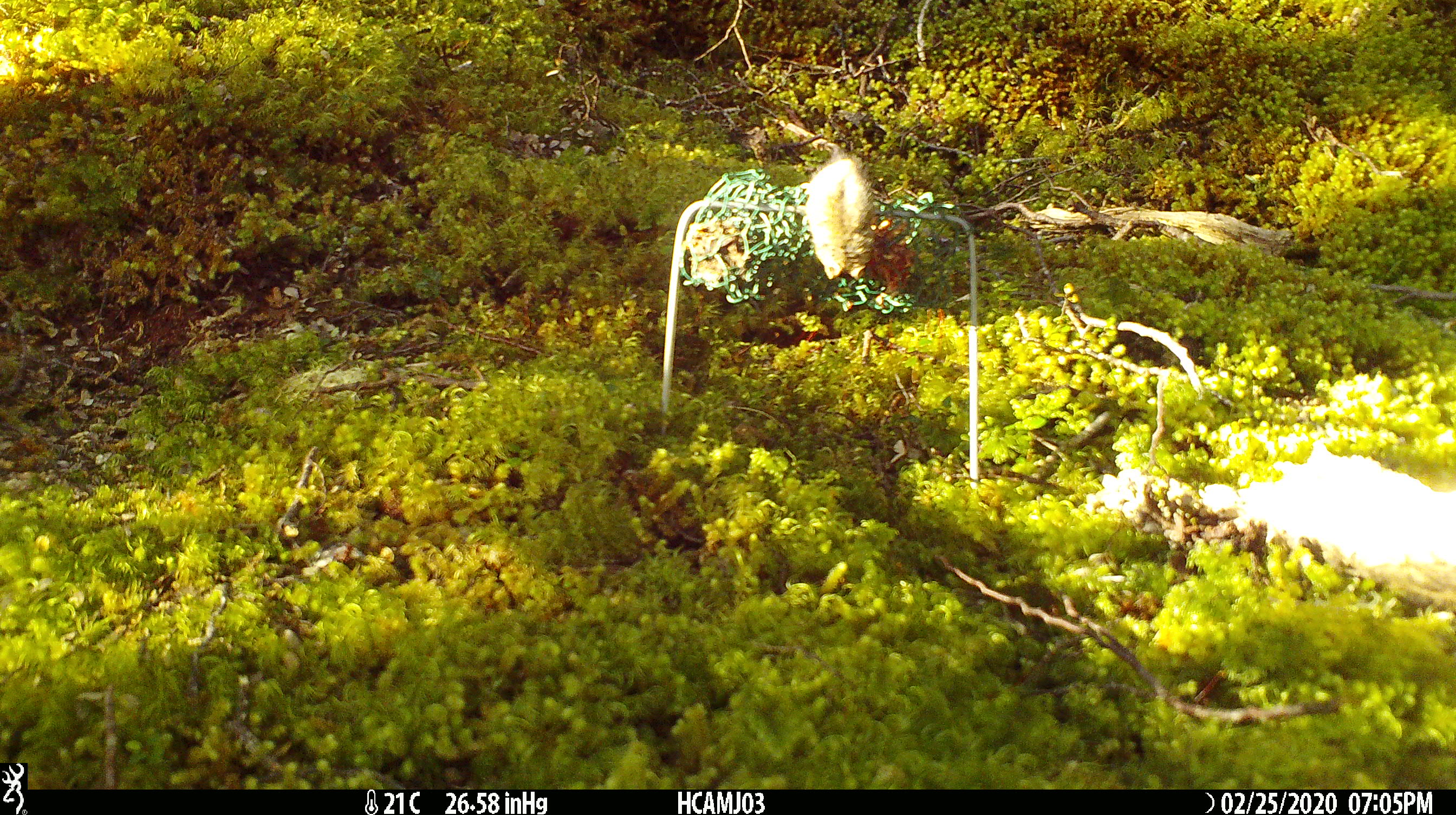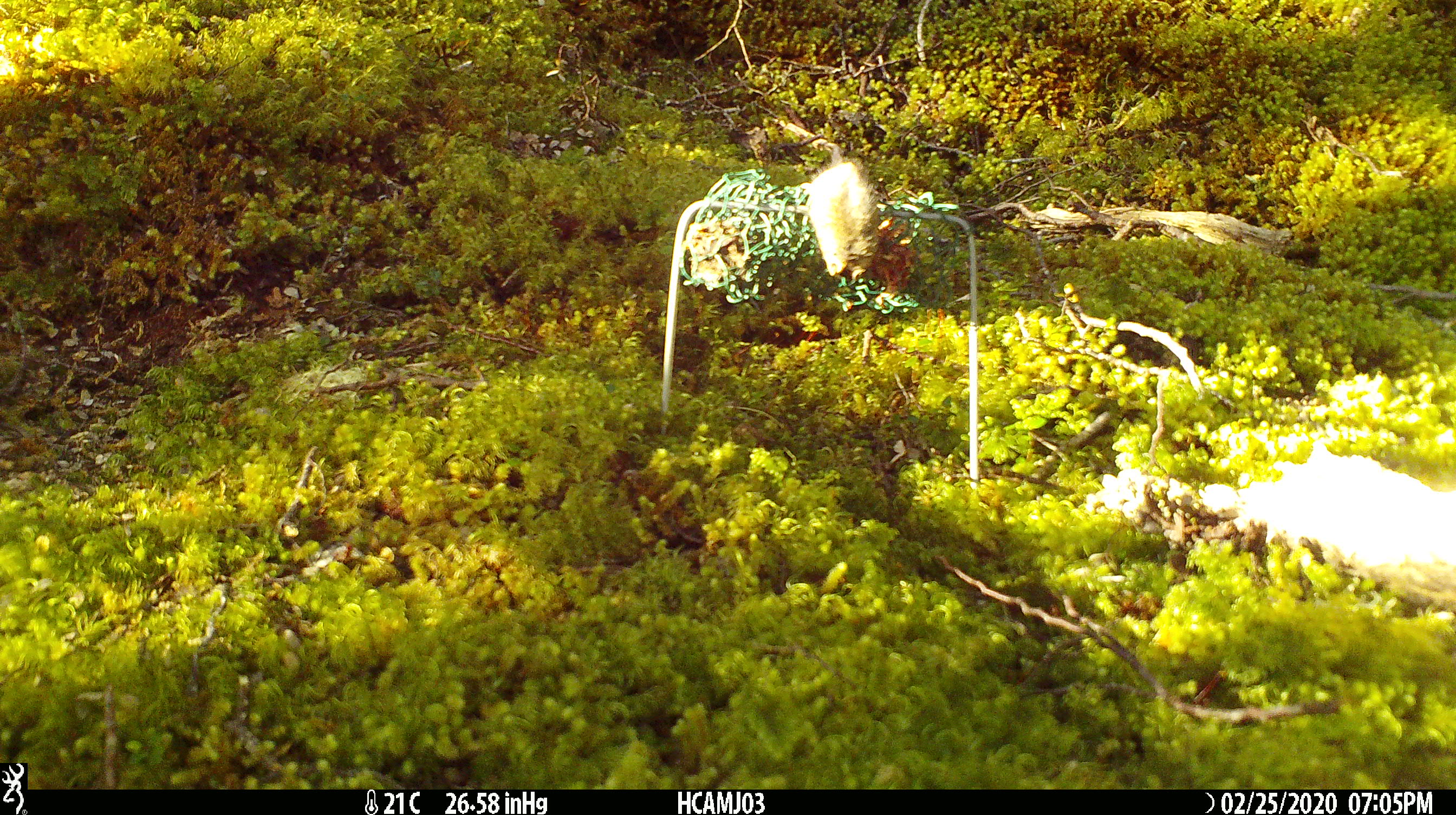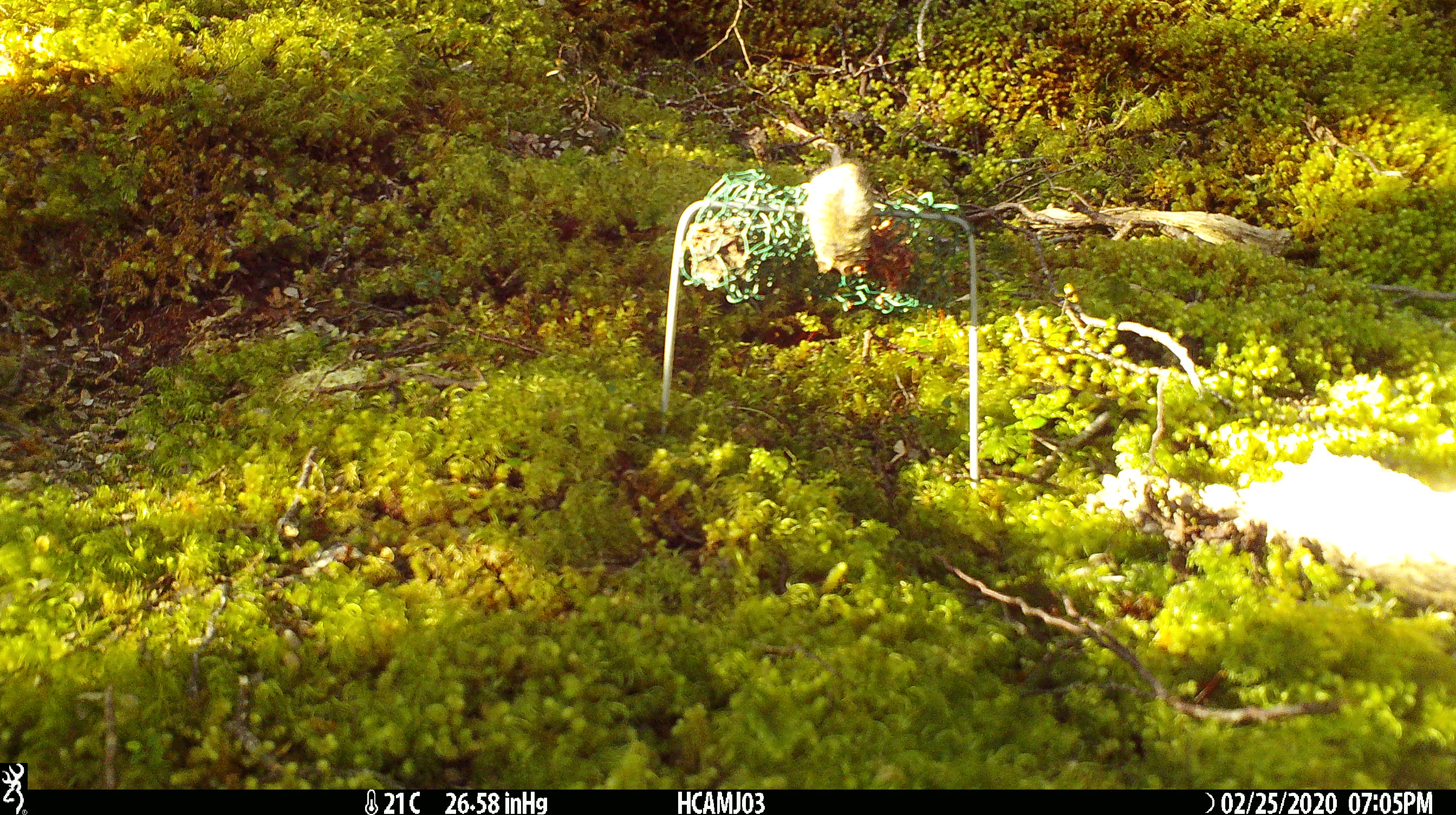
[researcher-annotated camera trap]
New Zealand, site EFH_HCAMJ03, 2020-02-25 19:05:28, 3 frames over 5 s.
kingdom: Animalia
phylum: Chordata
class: Mammalia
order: Rodentia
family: Muridae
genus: Mus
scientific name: Mus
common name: mouse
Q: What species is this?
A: Mouse (Mus).